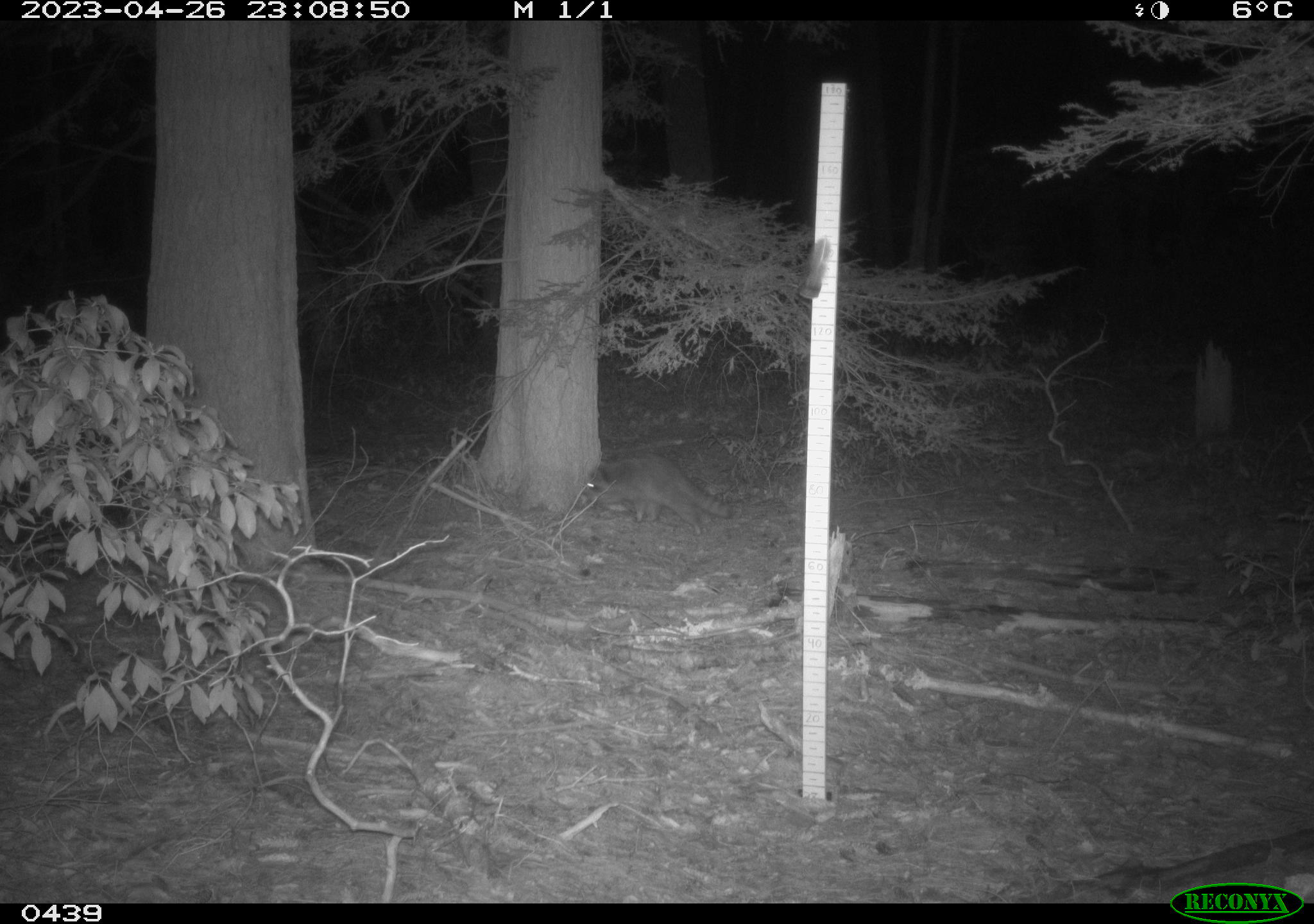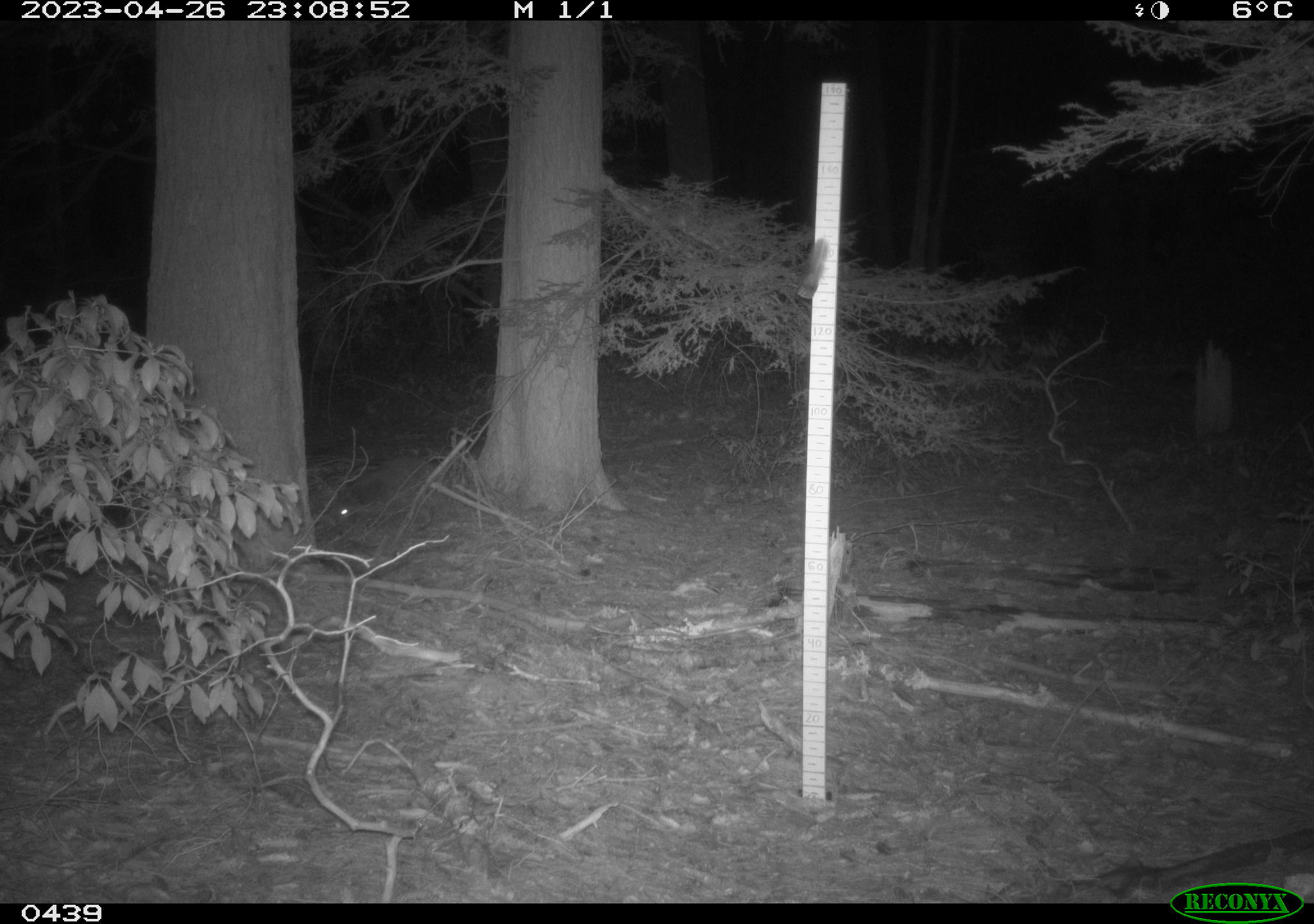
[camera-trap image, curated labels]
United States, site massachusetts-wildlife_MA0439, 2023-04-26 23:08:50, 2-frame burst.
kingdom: Animalia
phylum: Chordata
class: Mammalia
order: Carnivora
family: Procyonidae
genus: Procyon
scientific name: Procyon lotor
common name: raccoon